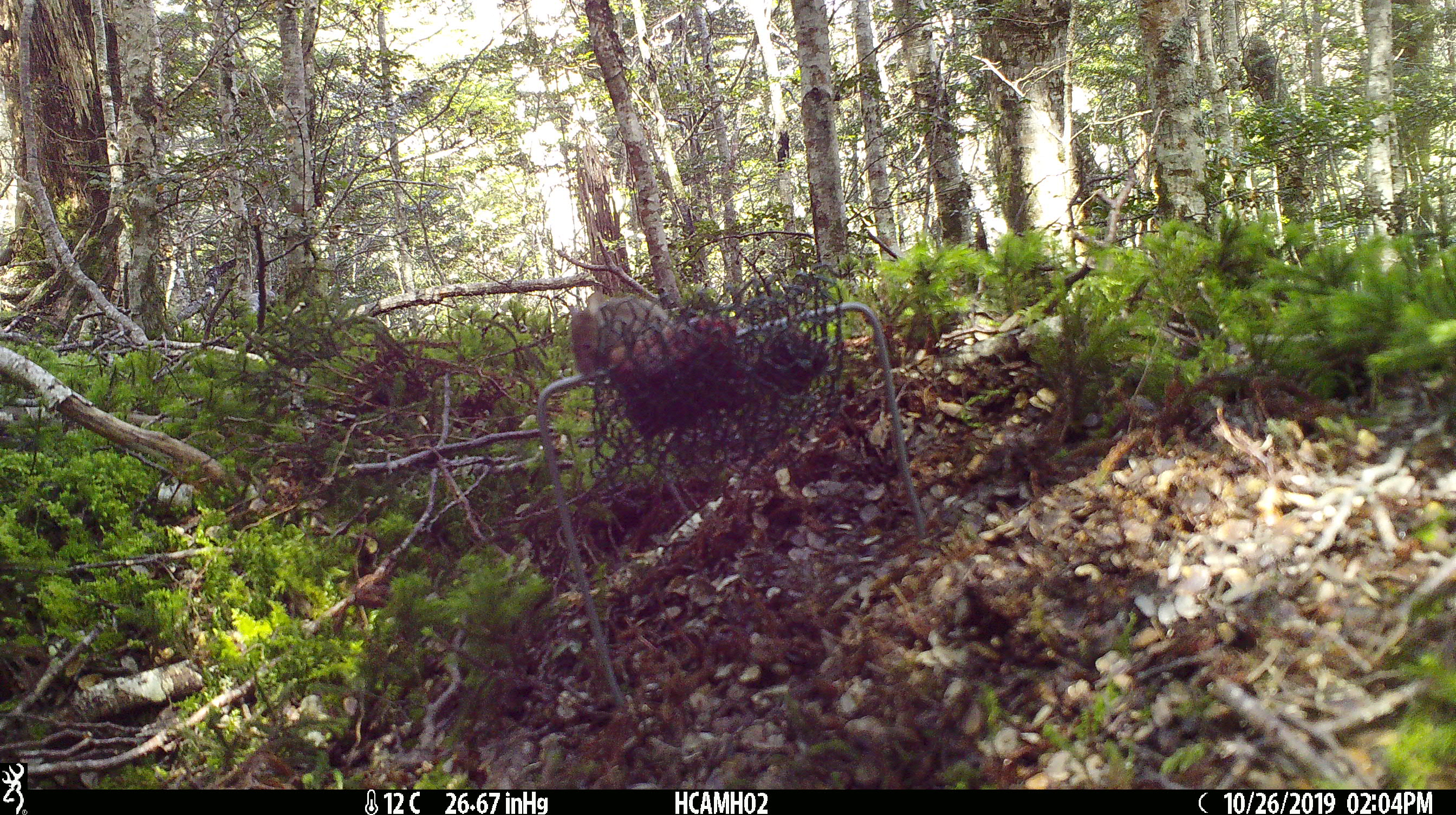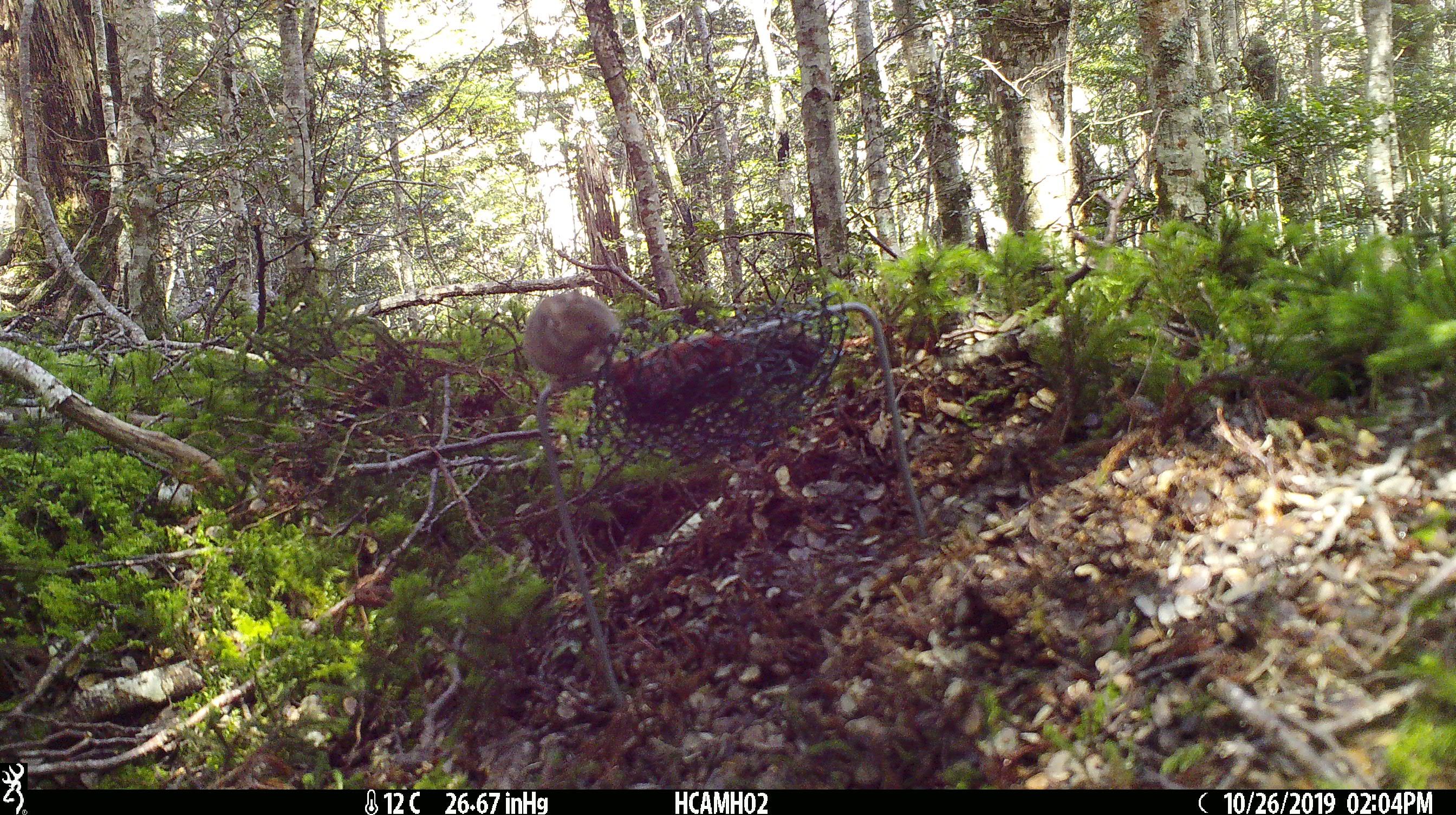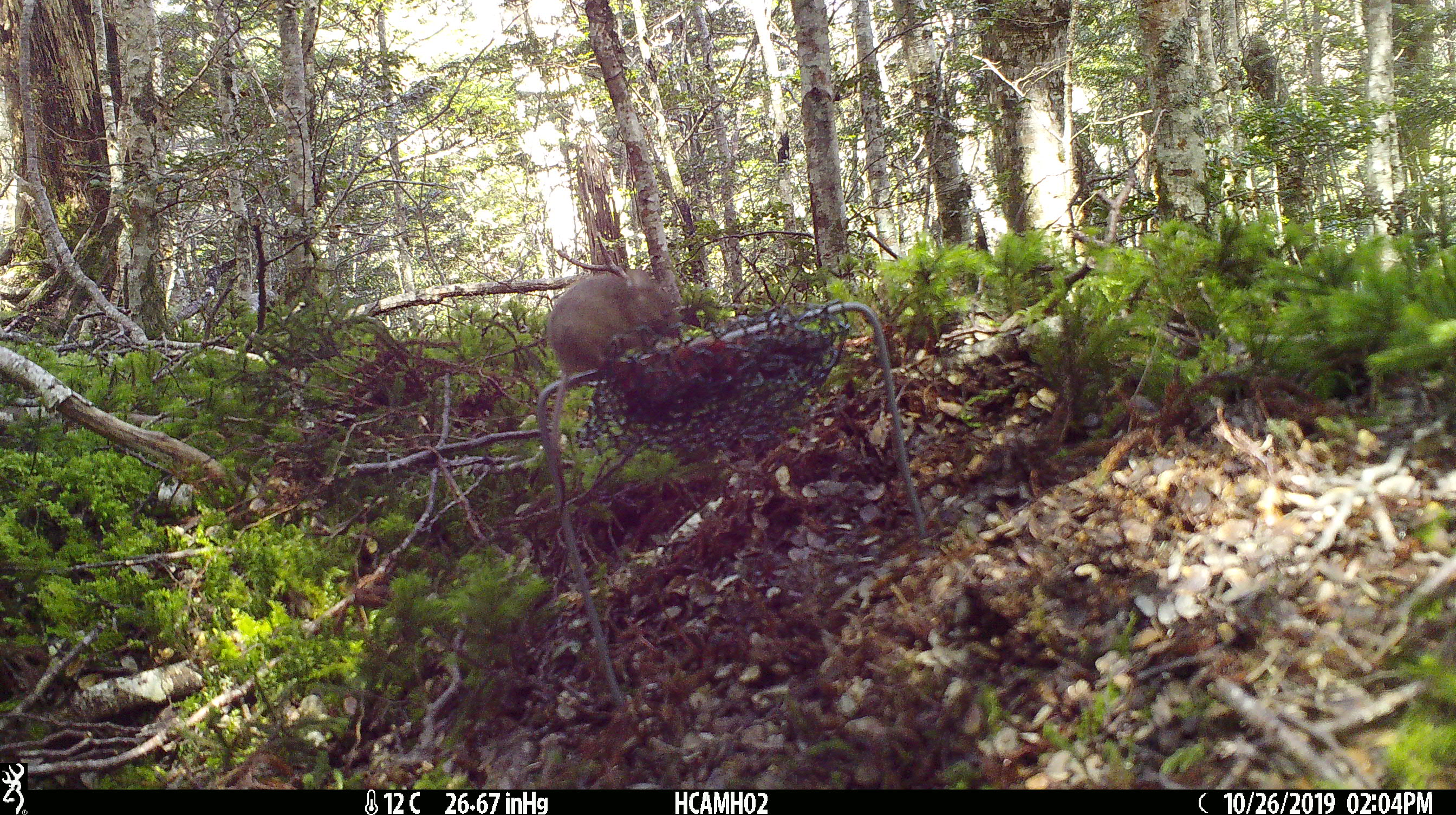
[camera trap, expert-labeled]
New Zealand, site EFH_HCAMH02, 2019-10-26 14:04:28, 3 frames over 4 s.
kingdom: Animalia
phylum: Chordata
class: Mammalia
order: Rodentia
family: Muridae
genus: Mus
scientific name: Mus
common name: mouse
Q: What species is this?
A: Mouse (Mus).